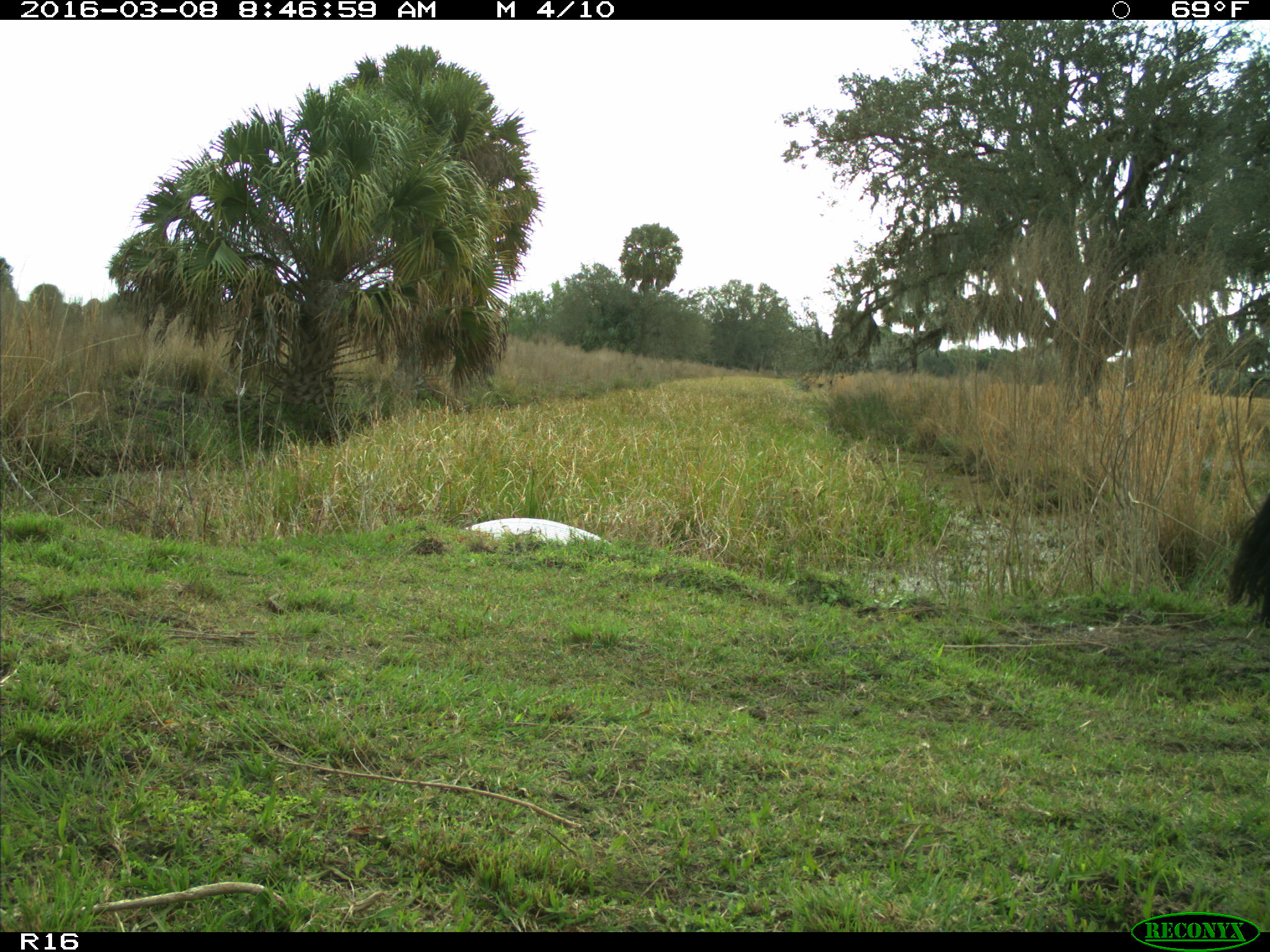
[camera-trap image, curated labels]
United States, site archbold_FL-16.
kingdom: Animalia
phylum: Chordata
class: Mammalia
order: Artiodactyla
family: Bovidae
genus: Bos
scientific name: Bos taurus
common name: domestic cow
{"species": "Bos taurus (domestic cow)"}